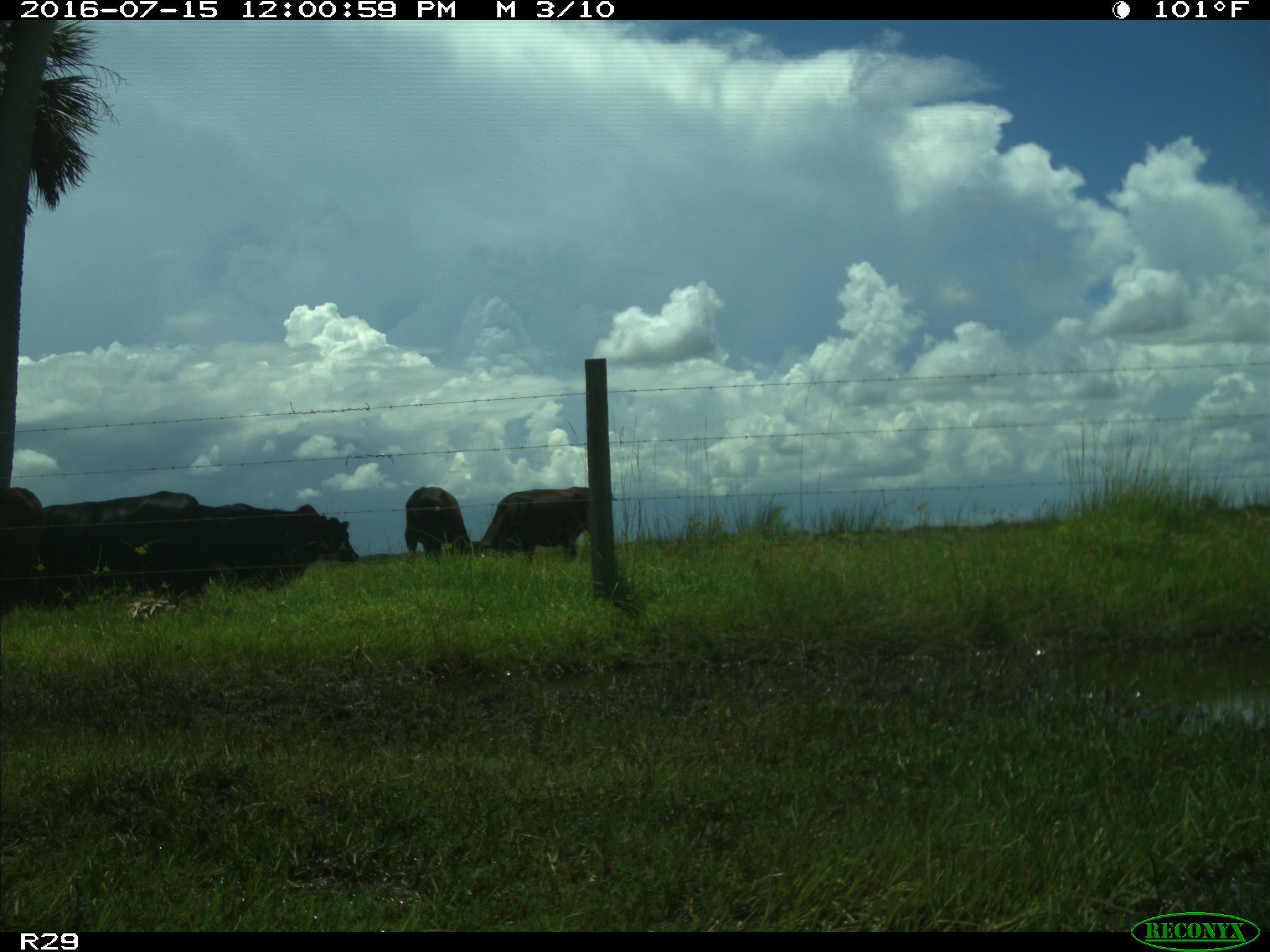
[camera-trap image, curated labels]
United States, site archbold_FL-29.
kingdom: Animalia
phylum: Chordata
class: Mammalia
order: Artiodactyla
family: Bovidae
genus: Bos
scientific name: Bos taurus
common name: domestic cow